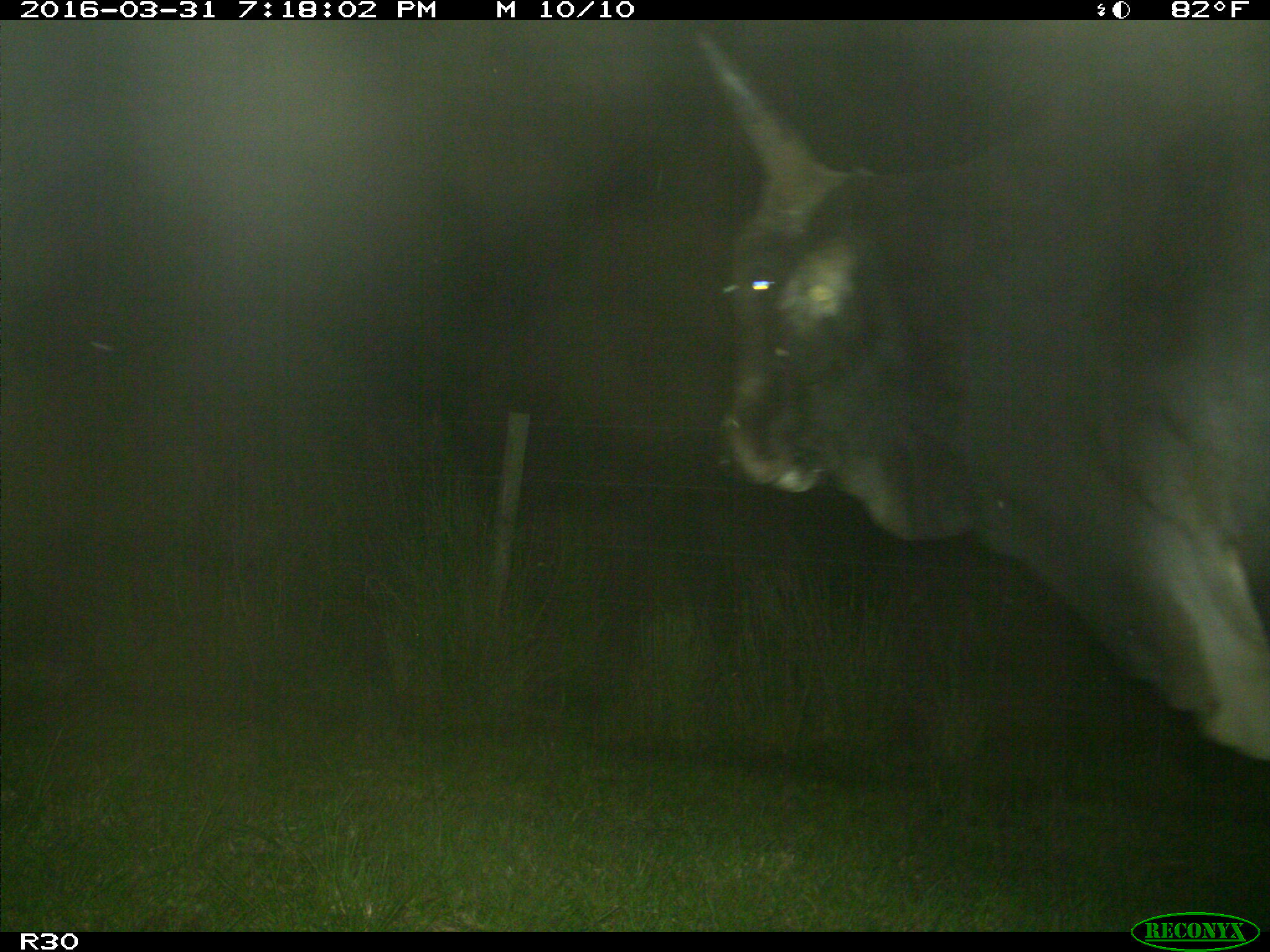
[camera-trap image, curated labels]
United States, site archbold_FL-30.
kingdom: Animalia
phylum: Chordata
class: Mammalia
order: Artiodactyla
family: Bovidae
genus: Bos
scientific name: Bos taurus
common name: domestic cow